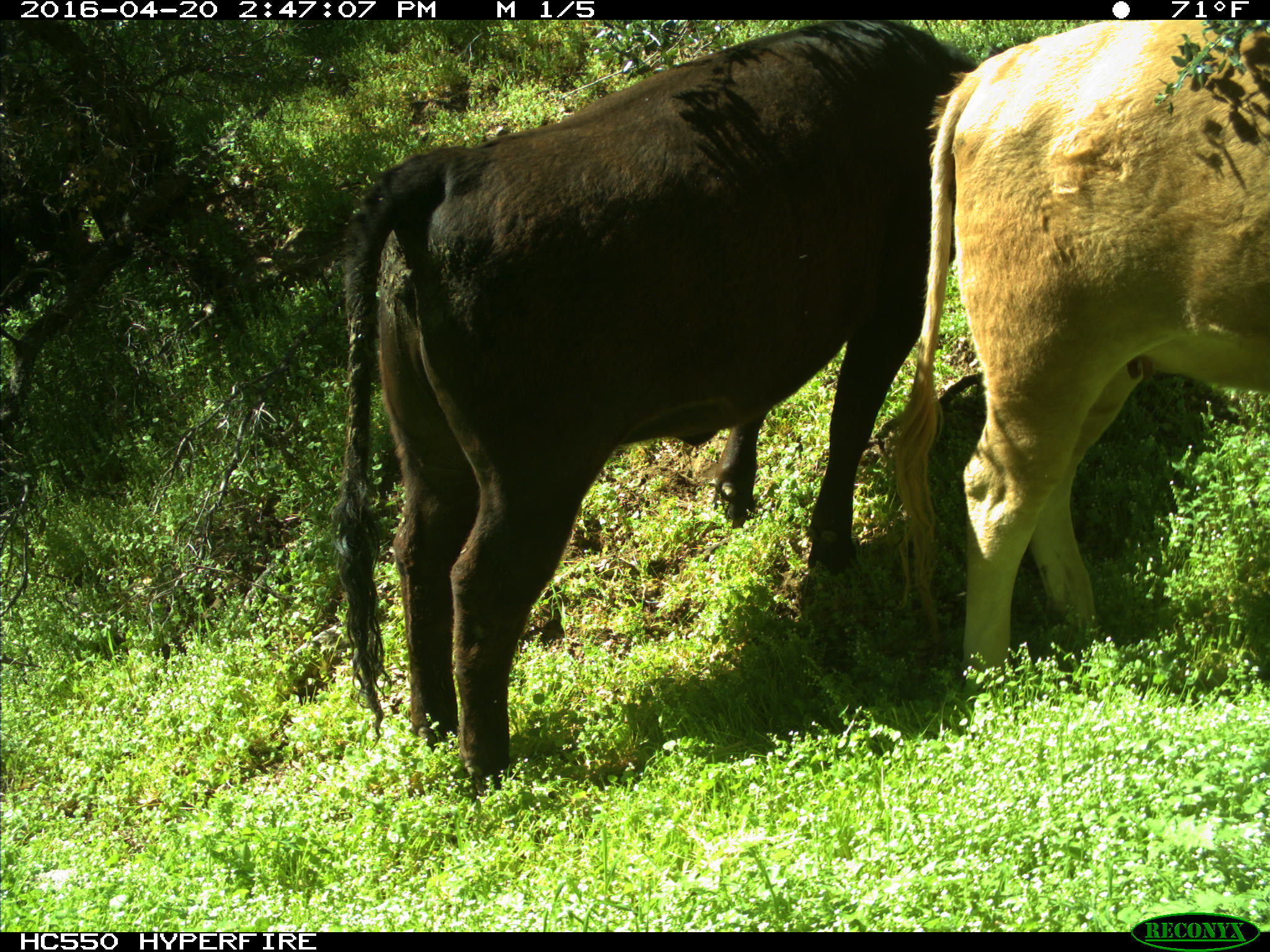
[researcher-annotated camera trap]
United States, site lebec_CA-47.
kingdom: Animalia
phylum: Chordata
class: Mammalia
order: Artiodactyla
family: Bovidae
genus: Bos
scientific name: Bos taurus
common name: domestic cow